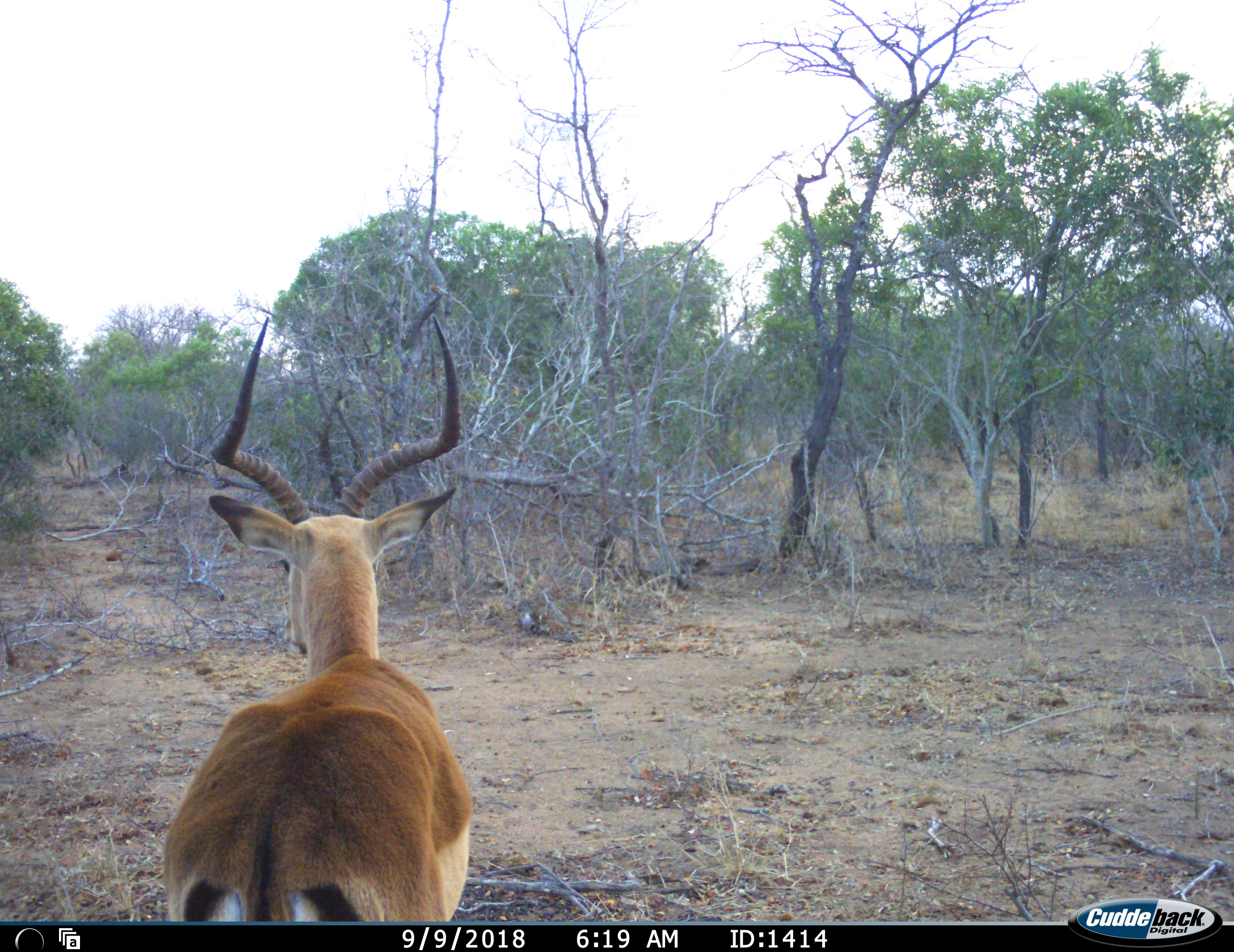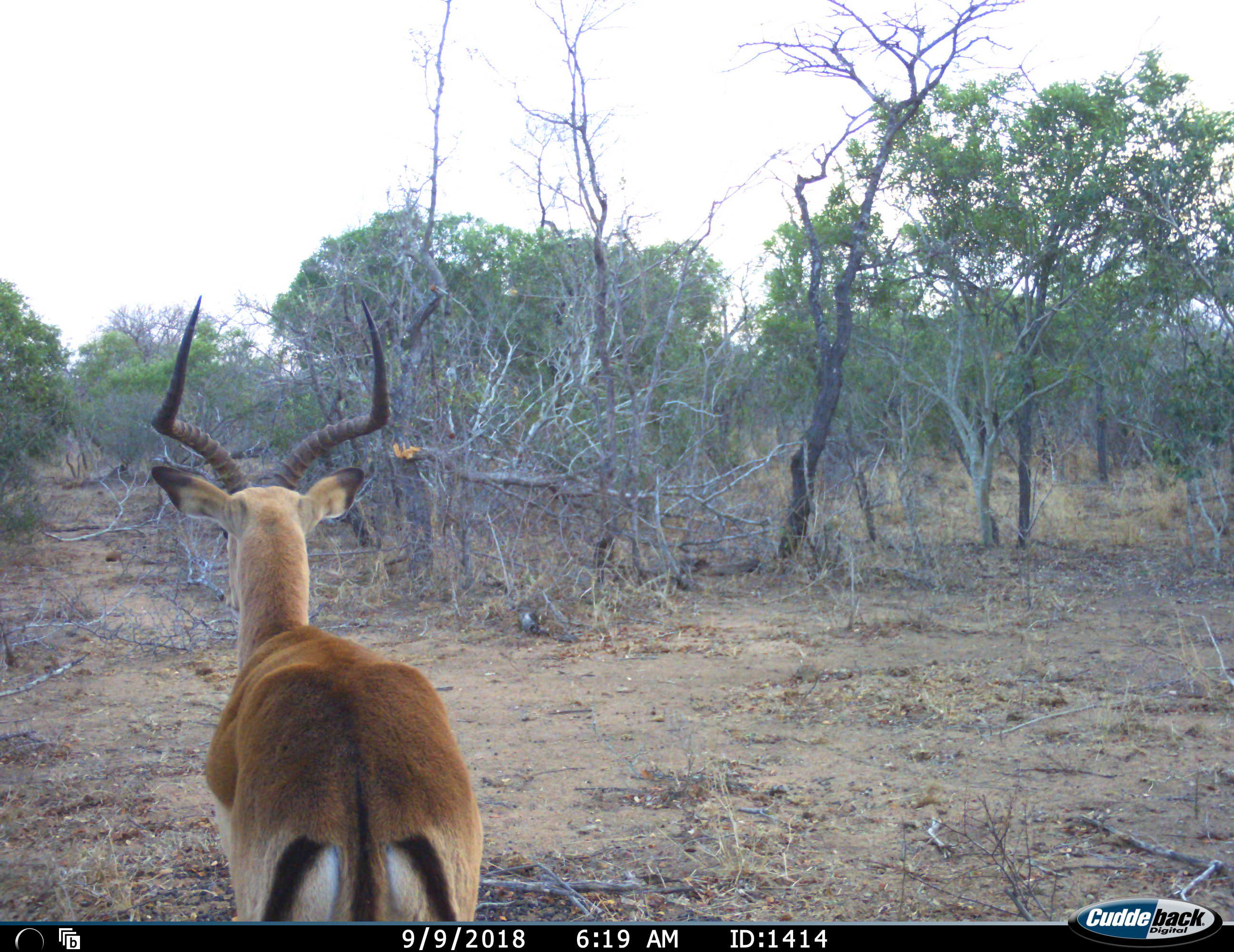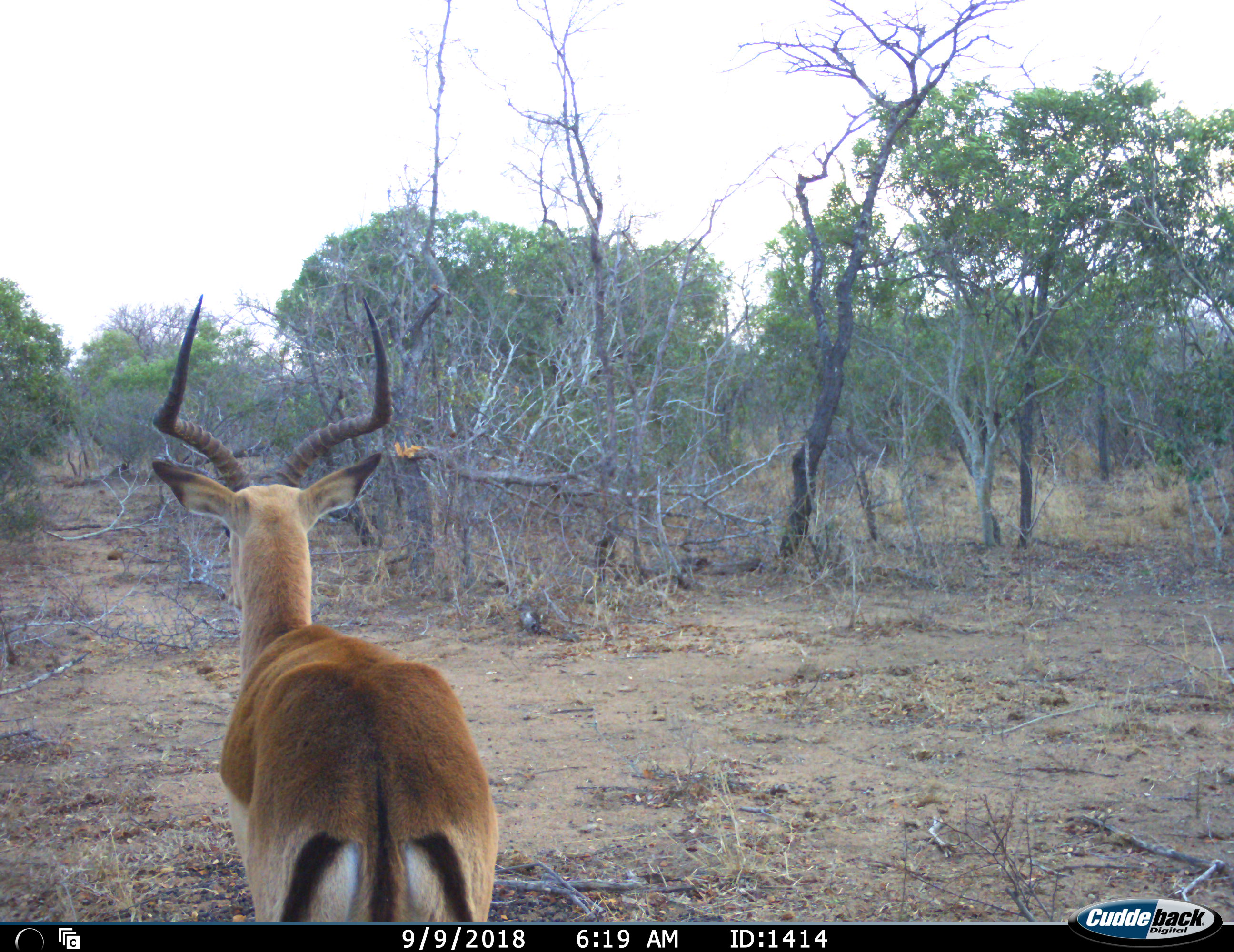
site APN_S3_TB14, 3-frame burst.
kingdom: Animalia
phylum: Chordata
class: Mammalia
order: Artiodactyla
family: Bovidae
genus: Aepyceros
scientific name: Aepyceros melampus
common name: impala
Impala (Aepyceros melampus), count 1. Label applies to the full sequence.